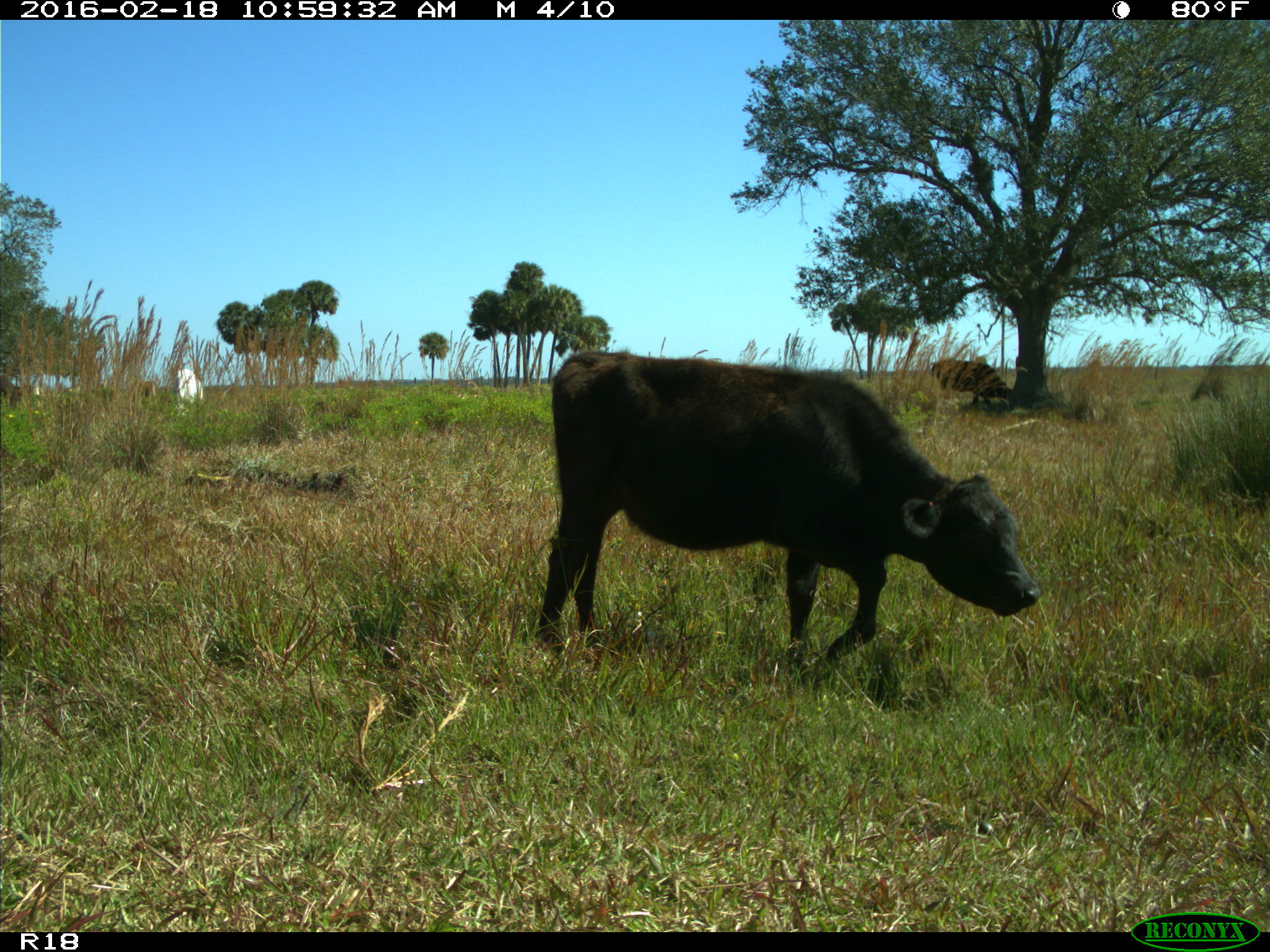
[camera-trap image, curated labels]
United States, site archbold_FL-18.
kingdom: Animalia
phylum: Chordata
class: Mammalia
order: Artiodactyla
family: Bovidae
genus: Bos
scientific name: Bos taurus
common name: domestic cow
Bos taurus (domestic cow).